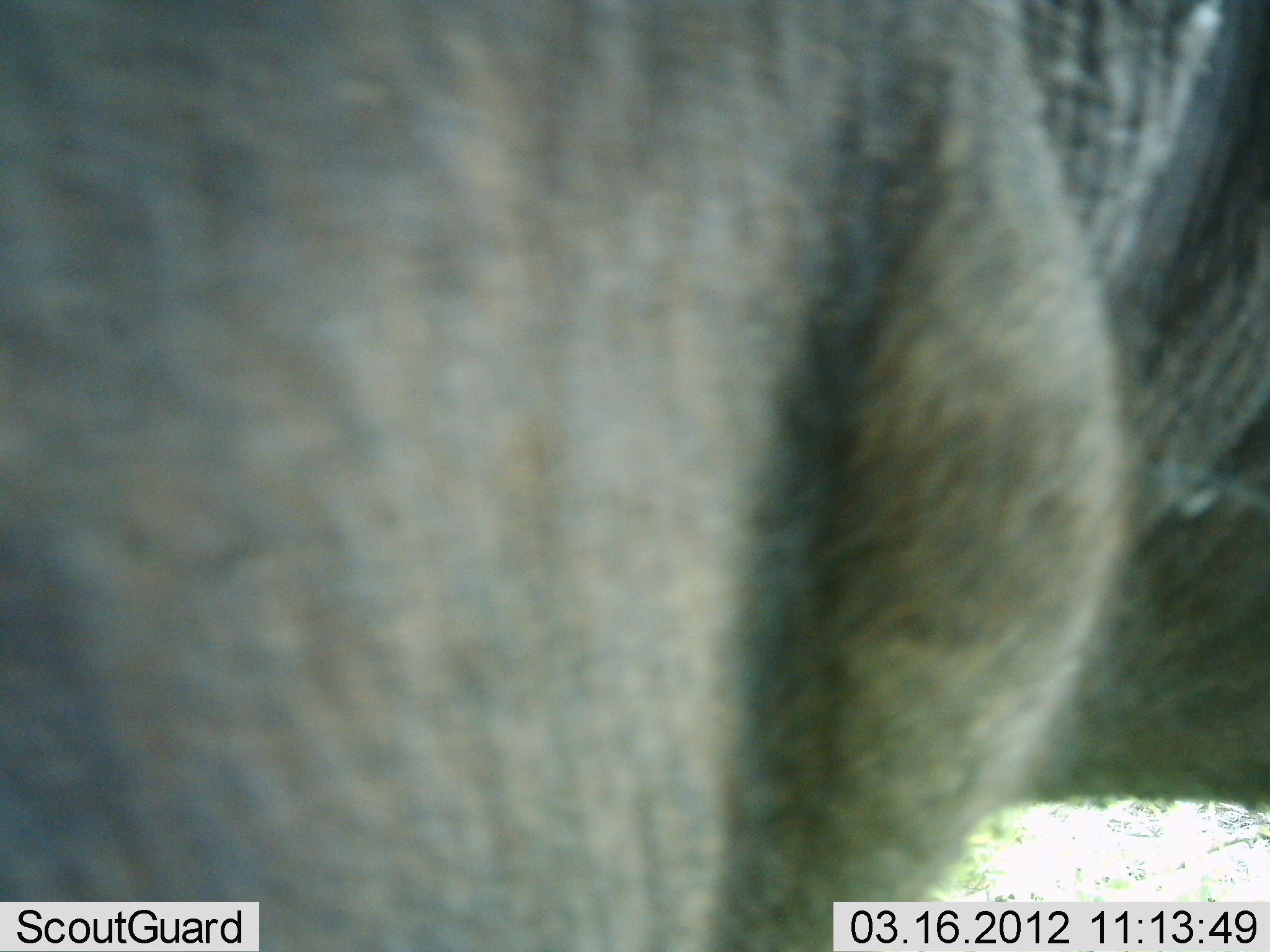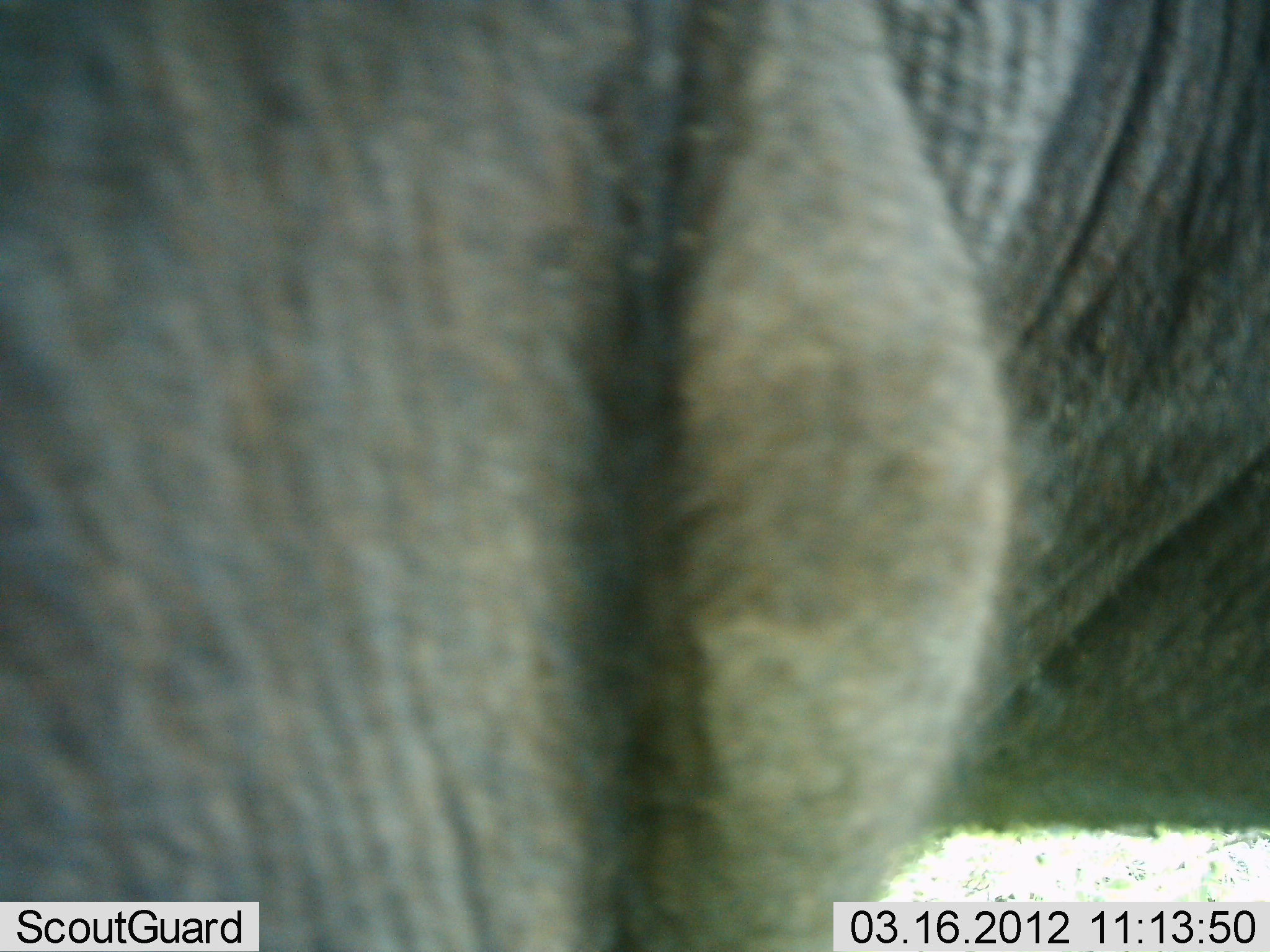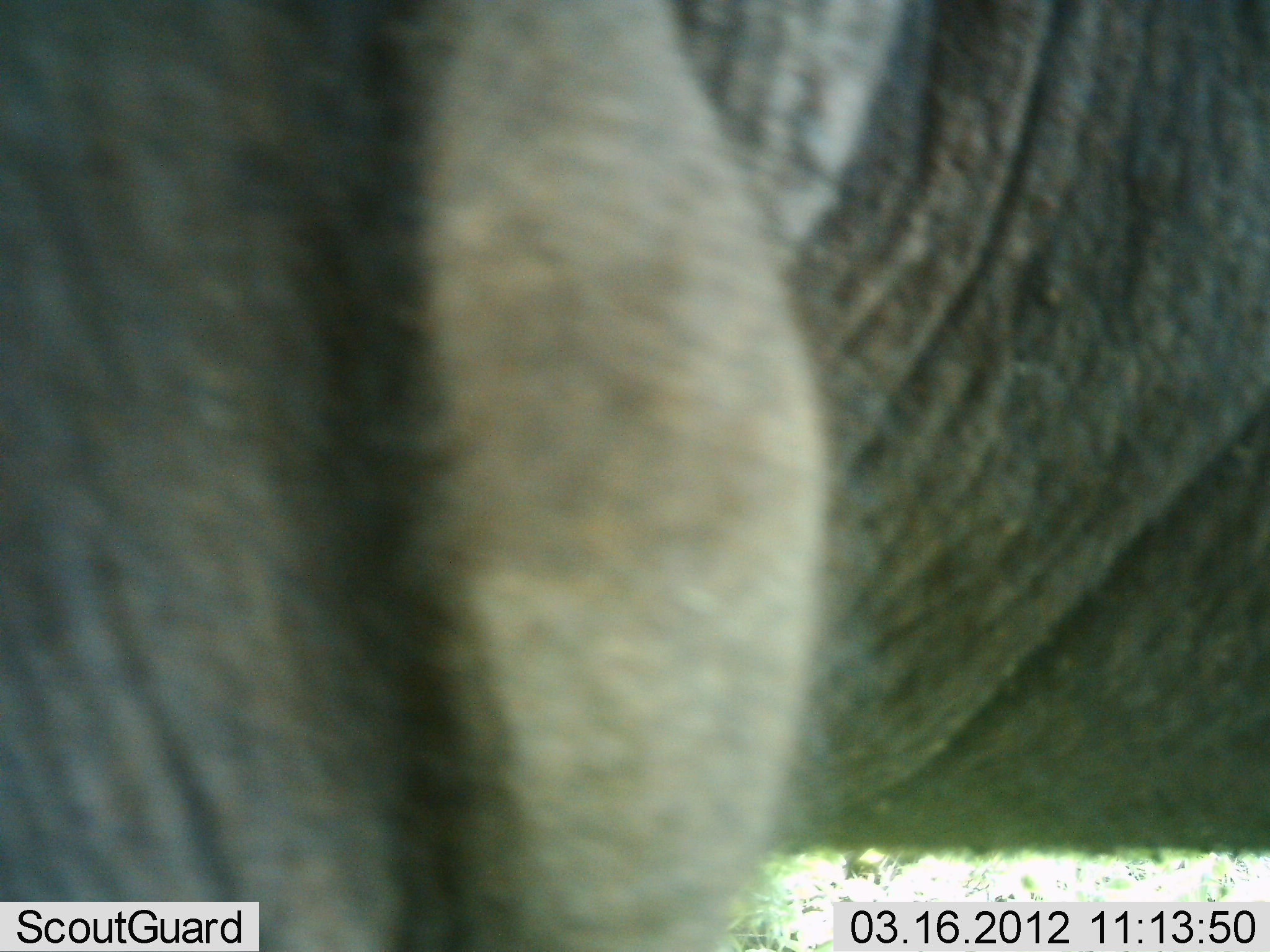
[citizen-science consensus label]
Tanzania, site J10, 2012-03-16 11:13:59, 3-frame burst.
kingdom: Animalia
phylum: Chordata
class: Mammalia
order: Artiodactyla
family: Bovidae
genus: Connochaetes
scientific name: Connochaetes taurinus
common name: blue wildebeest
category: wildebeest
Wildebeest (blue wildebeest) (Connochaetes taurinus), count 1. Behavior (volunteer vote fractions): standing 85%, resting 0%, moving 15%, interacting 0%. Young present (vote fraction): 0%. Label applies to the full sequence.